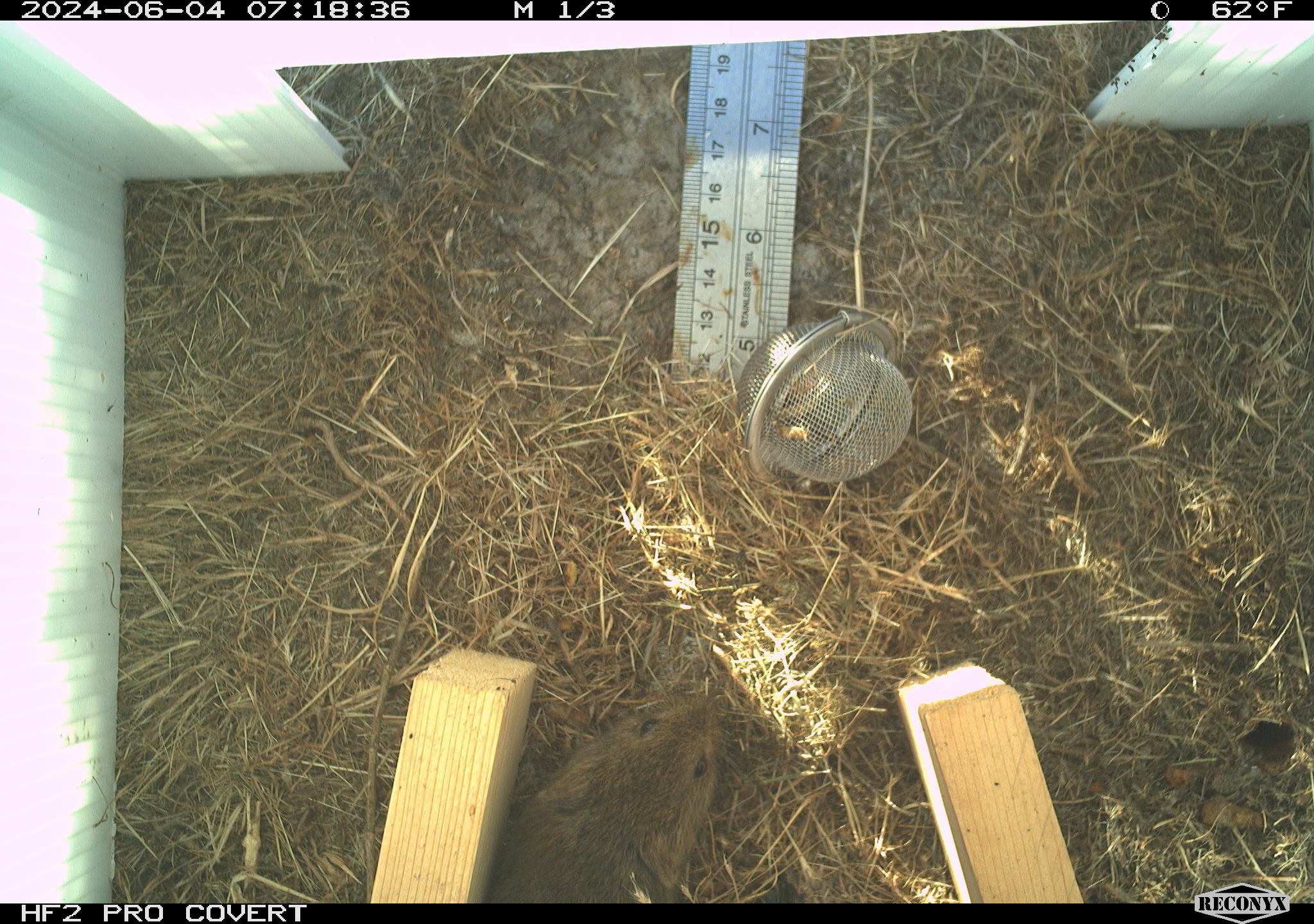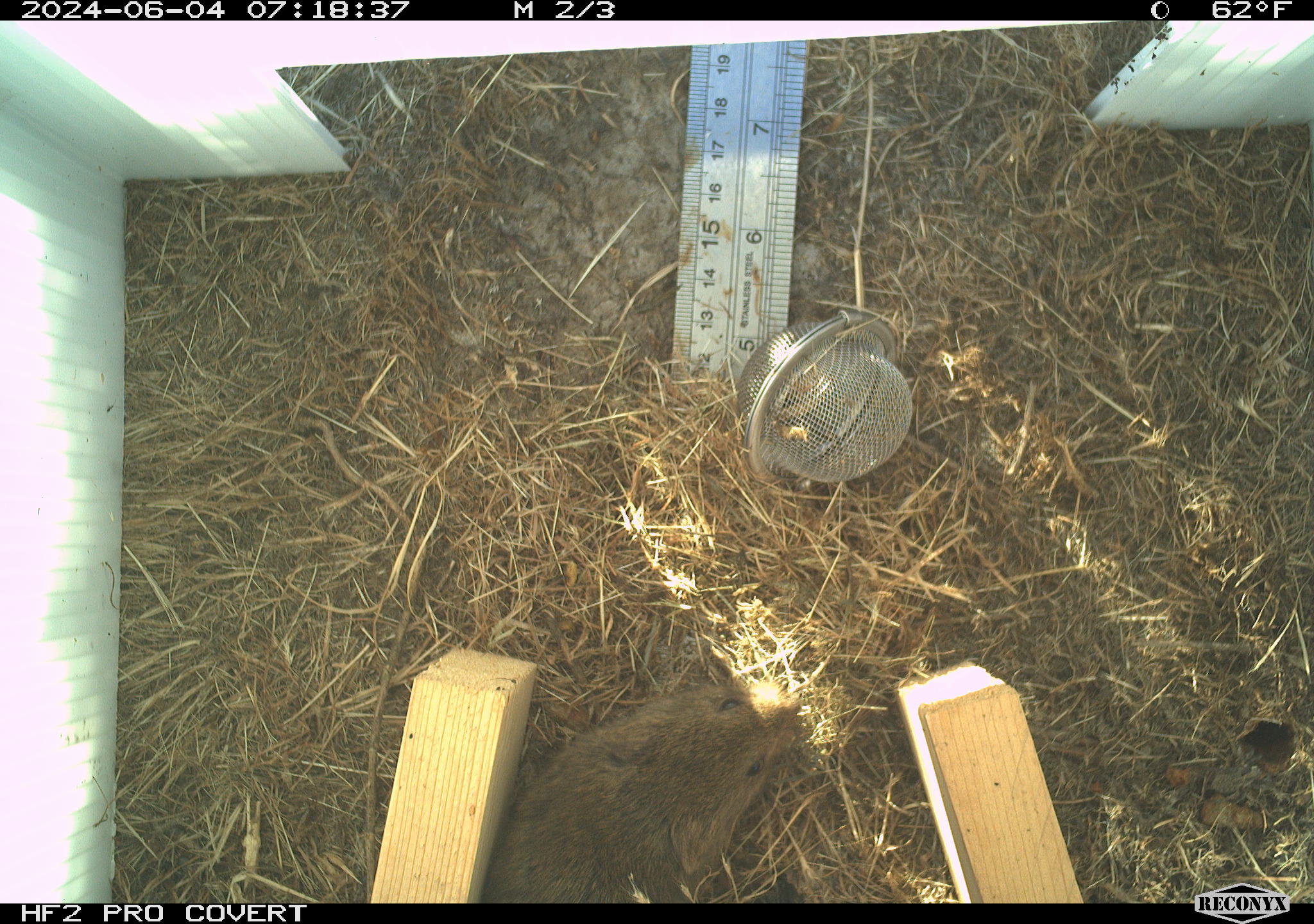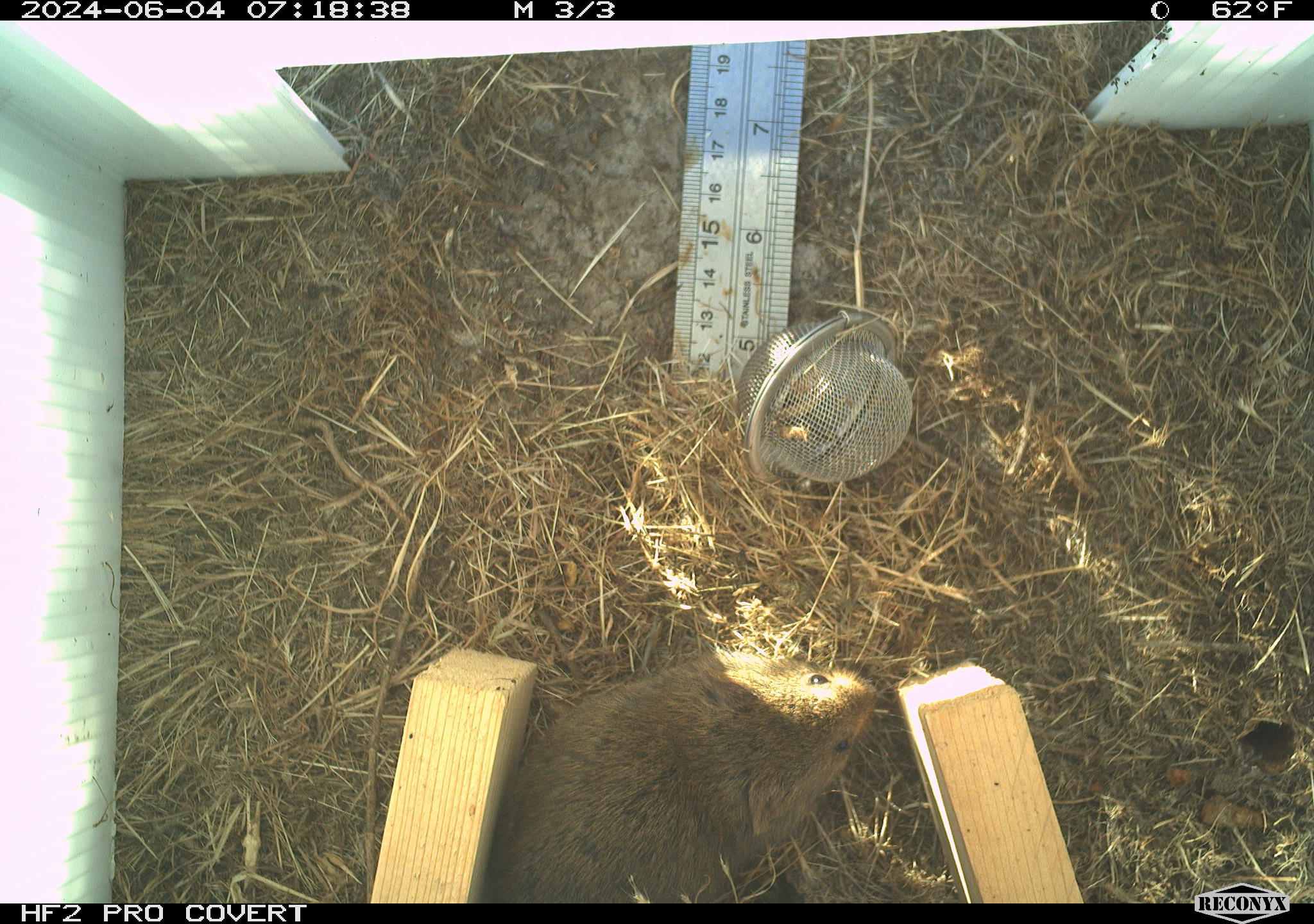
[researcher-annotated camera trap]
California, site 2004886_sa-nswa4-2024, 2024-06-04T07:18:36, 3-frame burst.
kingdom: Animalia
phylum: Chordata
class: Mammalia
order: Rodentia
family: Cricetidae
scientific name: Arvicolinae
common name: voles, lemmings, and muskrats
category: arvicolinae subfamily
Arvicolinae subfamily (voles, lemmings, and muskrats) (Arvicolinae).